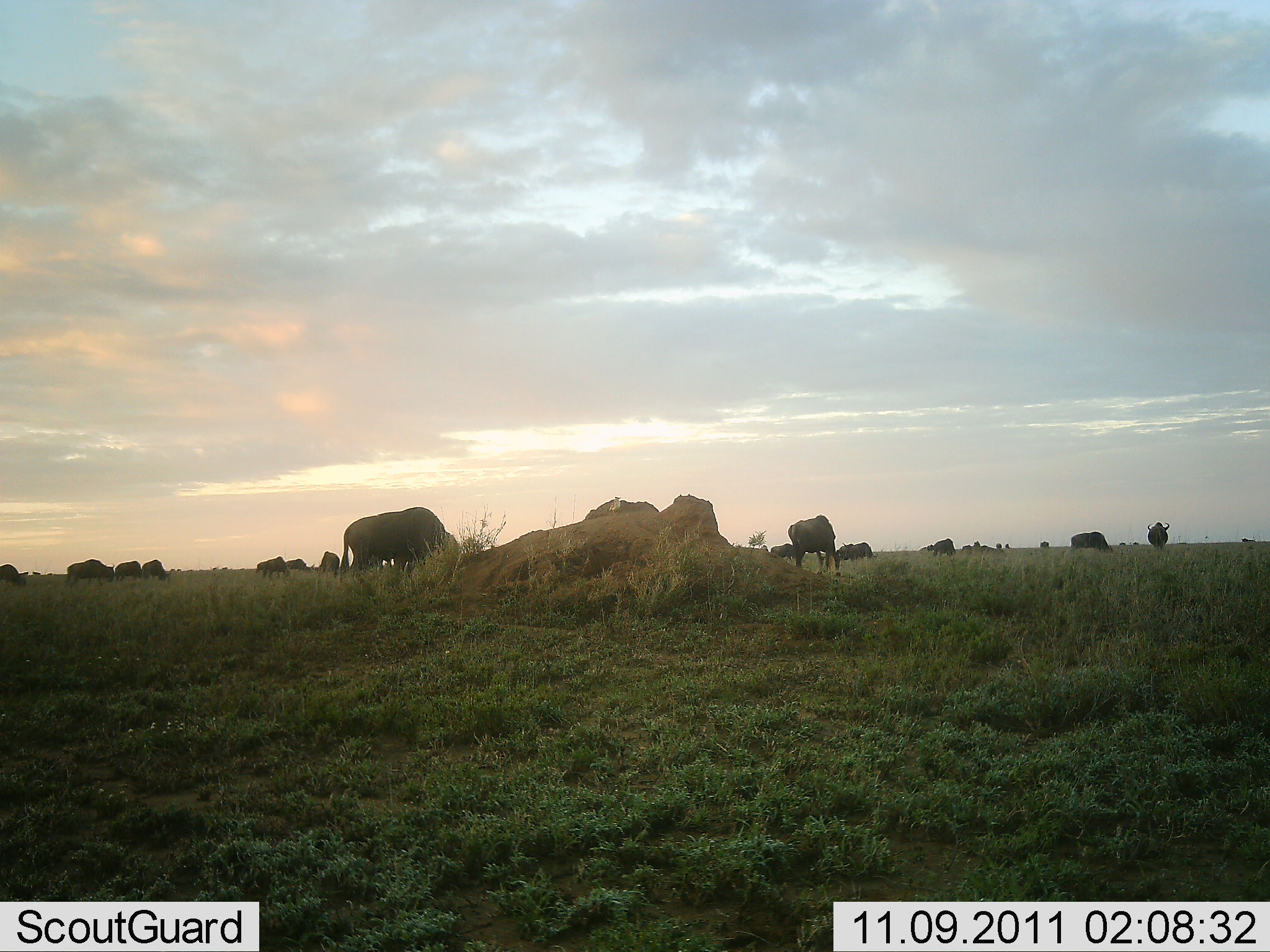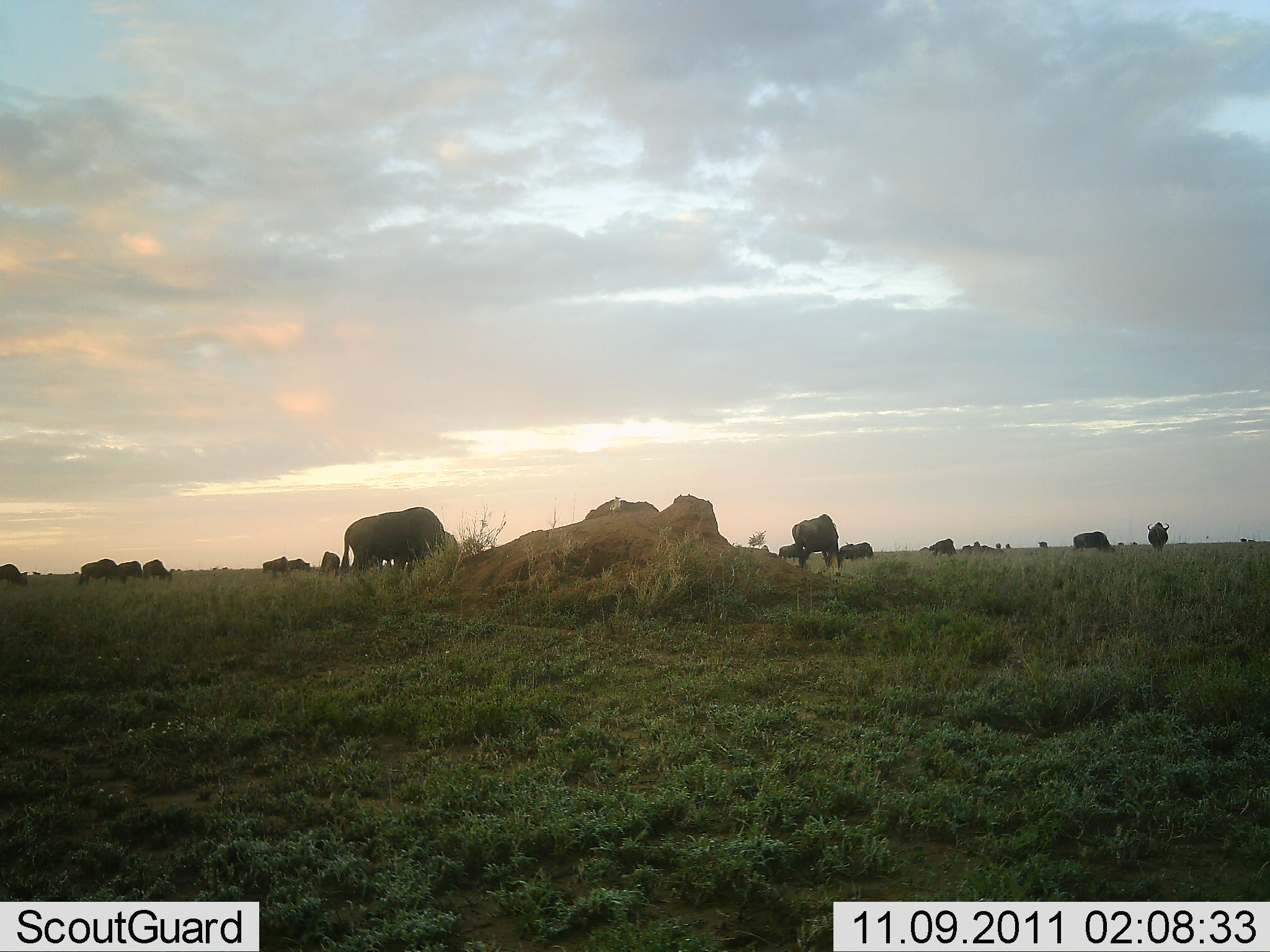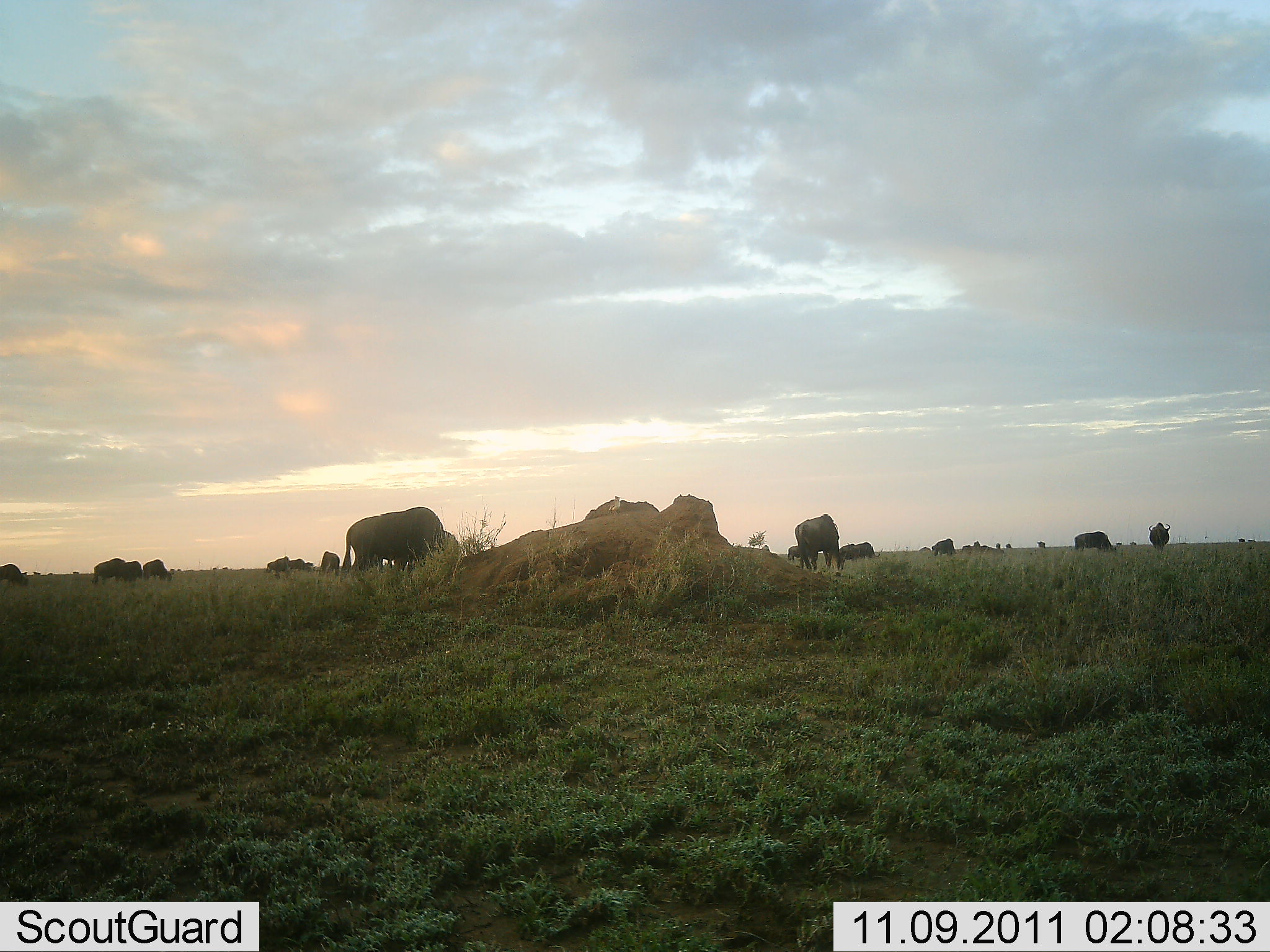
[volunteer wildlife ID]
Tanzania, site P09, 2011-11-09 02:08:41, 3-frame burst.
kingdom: Animalia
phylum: Chordata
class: Mammalia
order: Artiodactyla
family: Bovidae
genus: Connochaetes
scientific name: Connochaetes taurinus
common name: blue wildebeest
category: wildebeest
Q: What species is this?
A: Wildebeest (blue wildebeest) (Connochaetes taurinus).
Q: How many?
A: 11-50.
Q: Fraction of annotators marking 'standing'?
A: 55%.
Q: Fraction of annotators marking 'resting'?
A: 0%.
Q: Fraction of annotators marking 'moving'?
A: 36%.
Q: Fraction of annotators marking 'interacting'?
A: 0%.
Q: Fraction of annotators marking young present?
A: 0%.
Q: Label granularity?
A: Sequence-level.